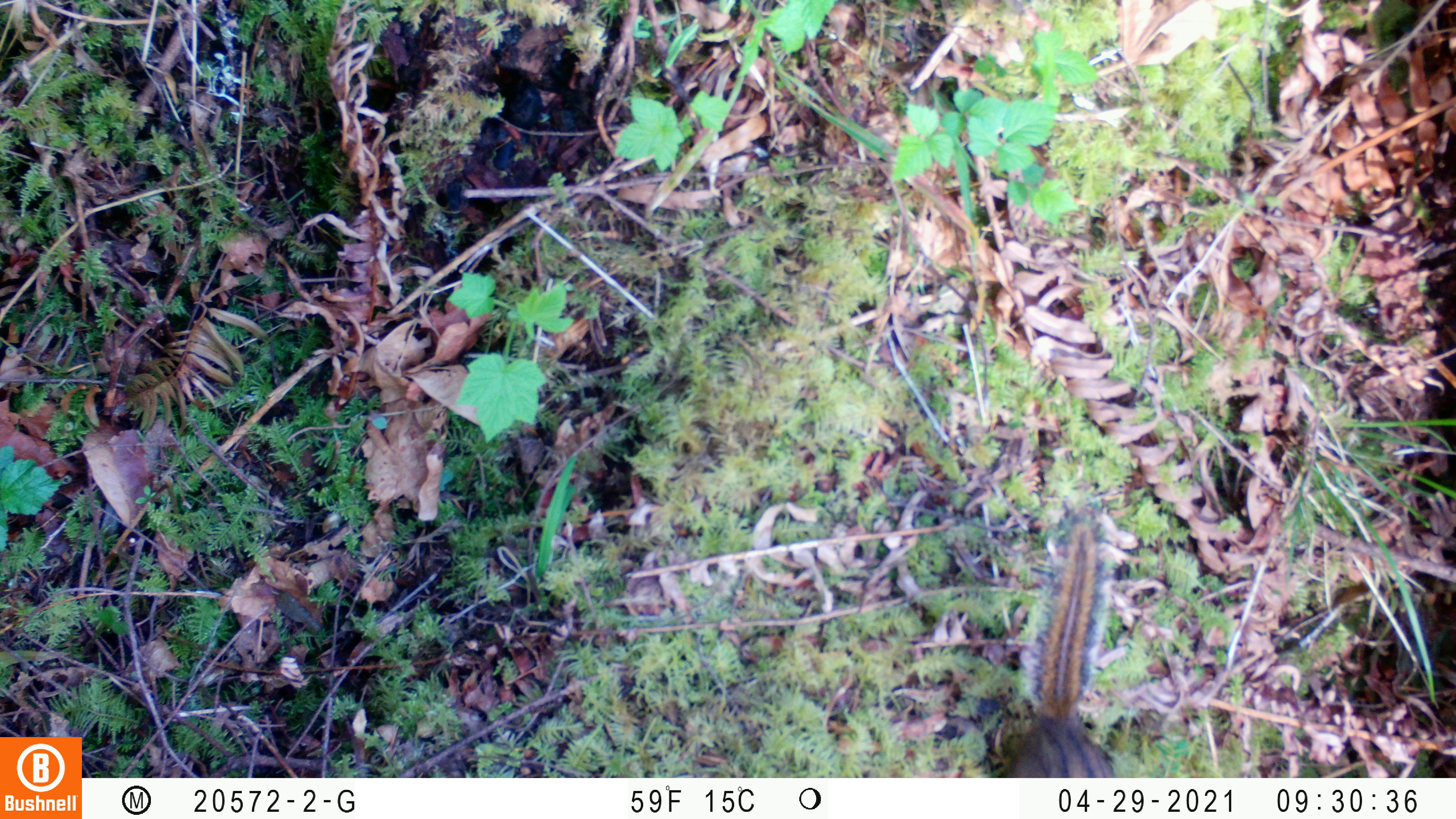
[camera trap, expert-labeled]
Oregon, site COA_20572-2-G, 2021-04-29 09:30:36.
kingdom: Animalia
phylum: Chordata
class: Mammalia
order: Rodentia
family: Sciuridae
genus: Neotamias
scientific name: Neotamias townsendii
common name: townsend's chipmunk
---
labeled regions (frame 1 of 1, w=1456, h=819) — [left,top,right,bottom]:
townsend's chipmunk: [989,509,1121,773]